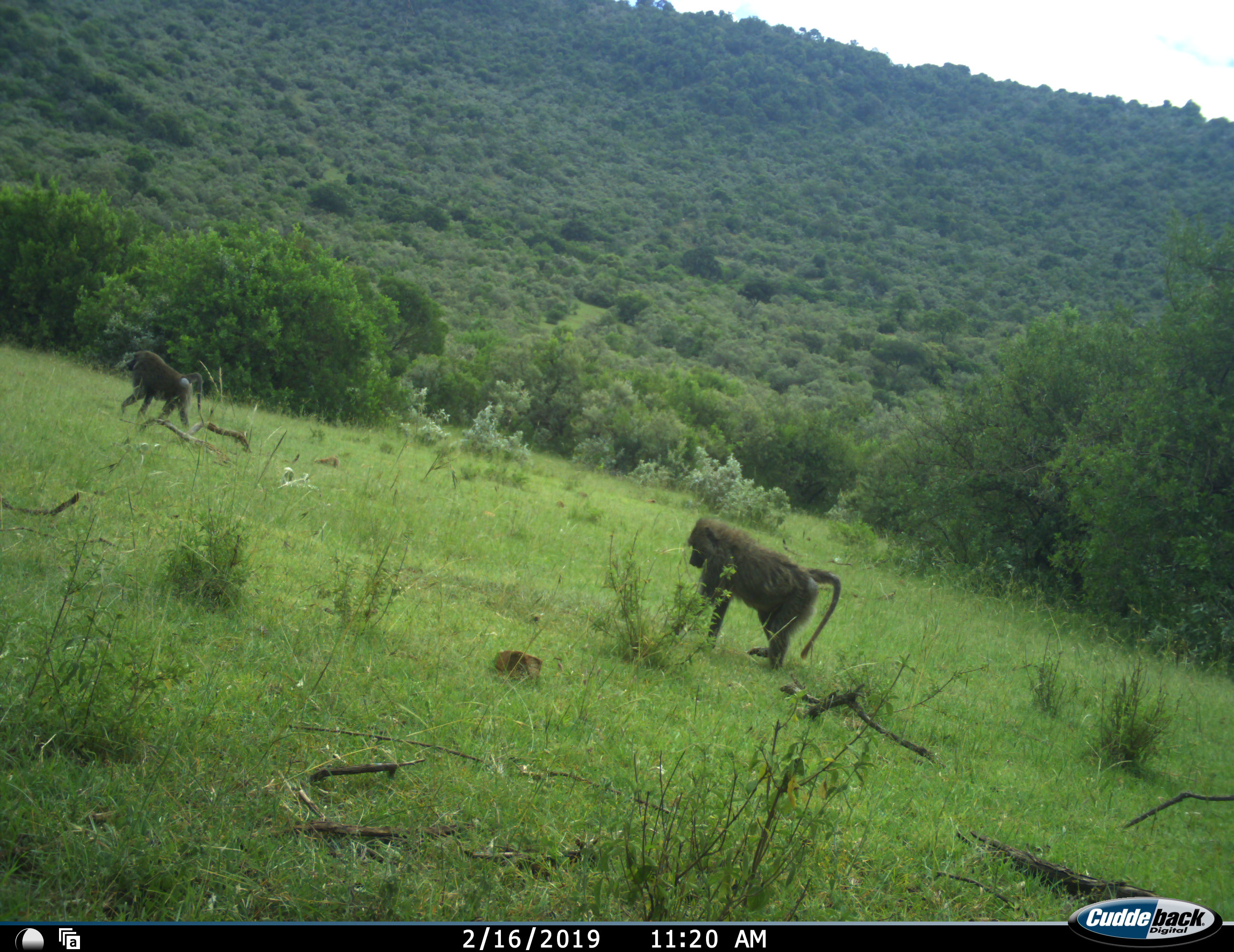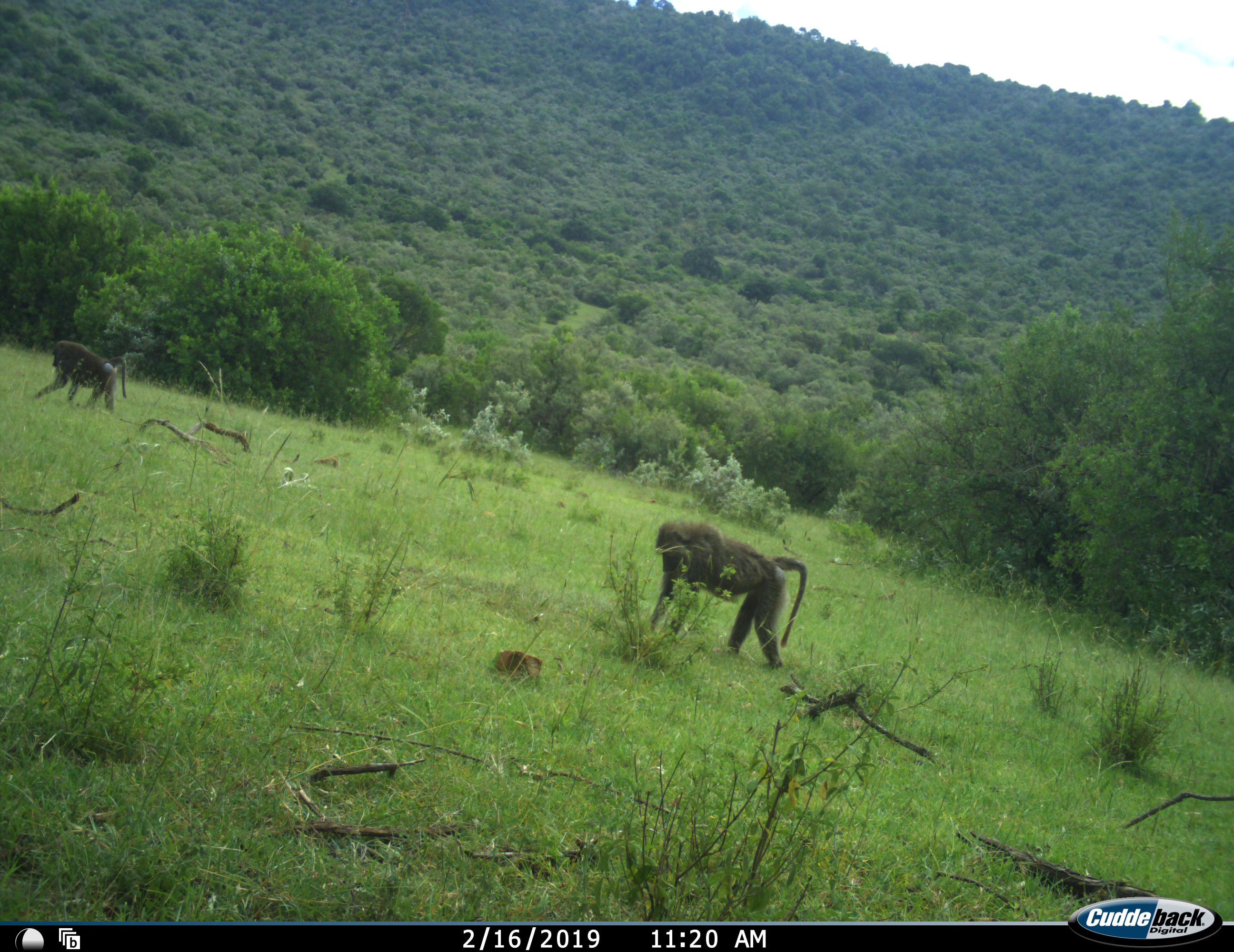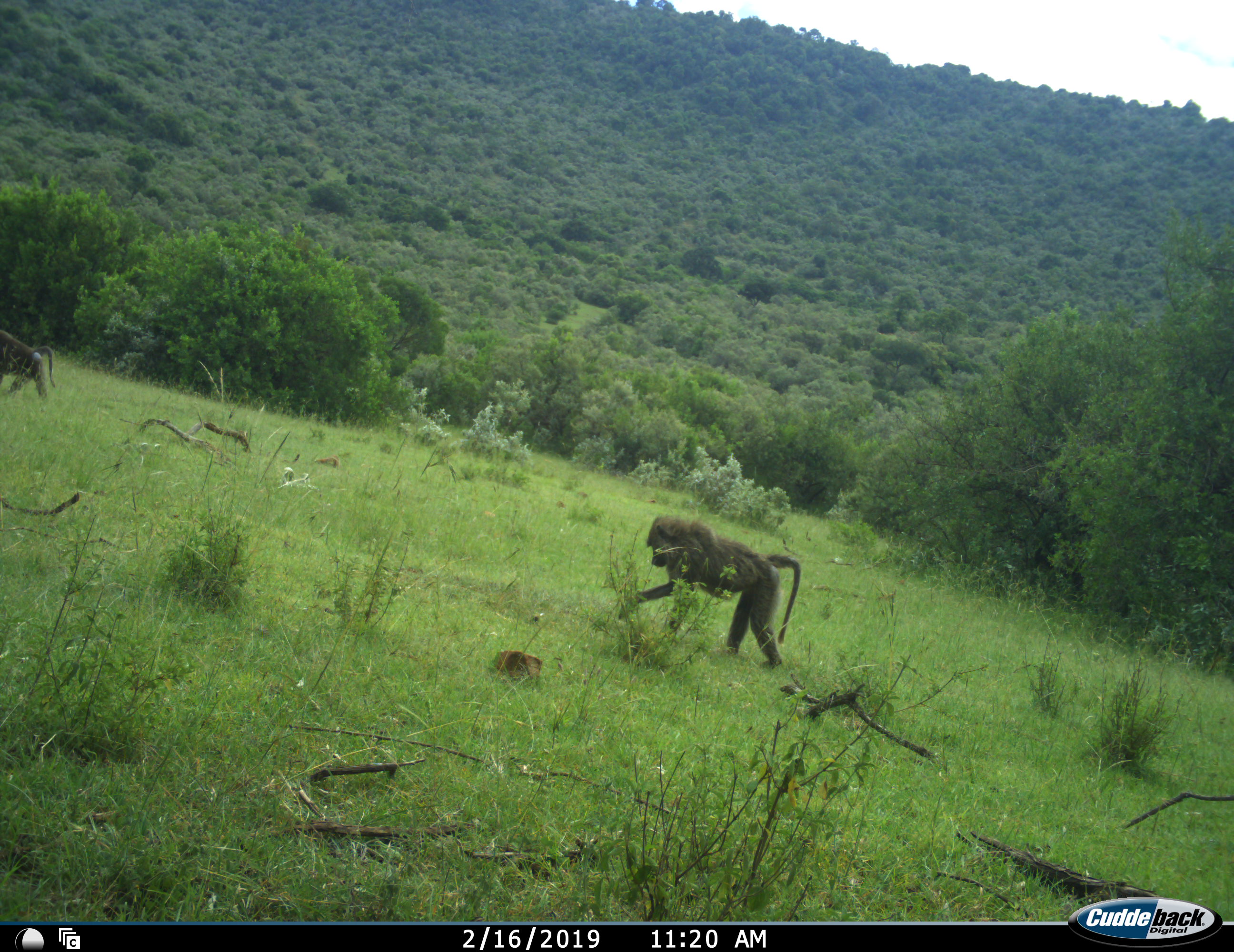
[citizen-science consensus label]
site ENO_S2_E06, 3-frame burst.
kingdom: Animalia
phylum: Chordata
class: Mammalia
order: Primates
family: Cercopithecidae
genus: Papio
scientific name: Papio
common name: baboon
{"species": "baboon (Papio)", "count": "2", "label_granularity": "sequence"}